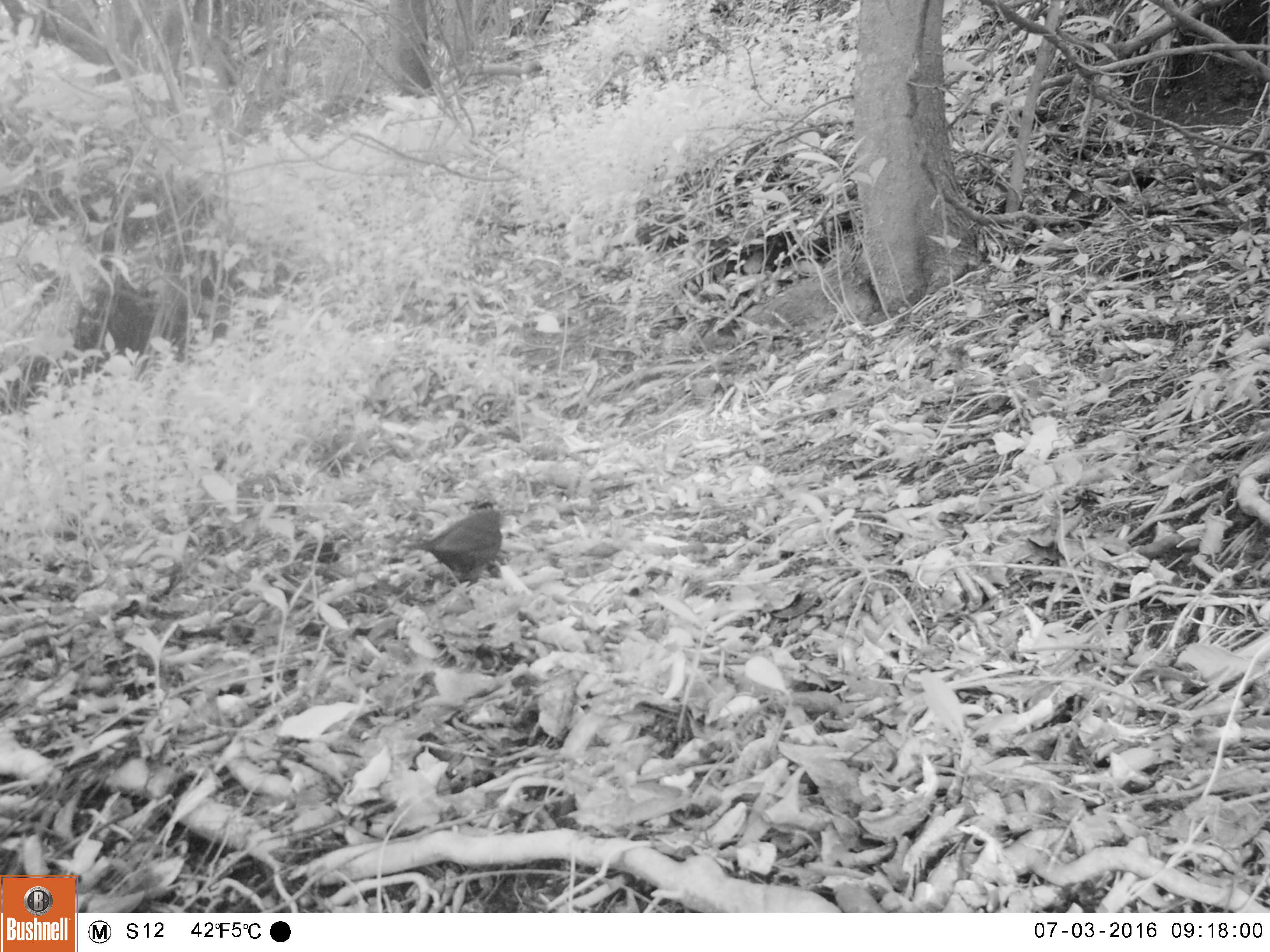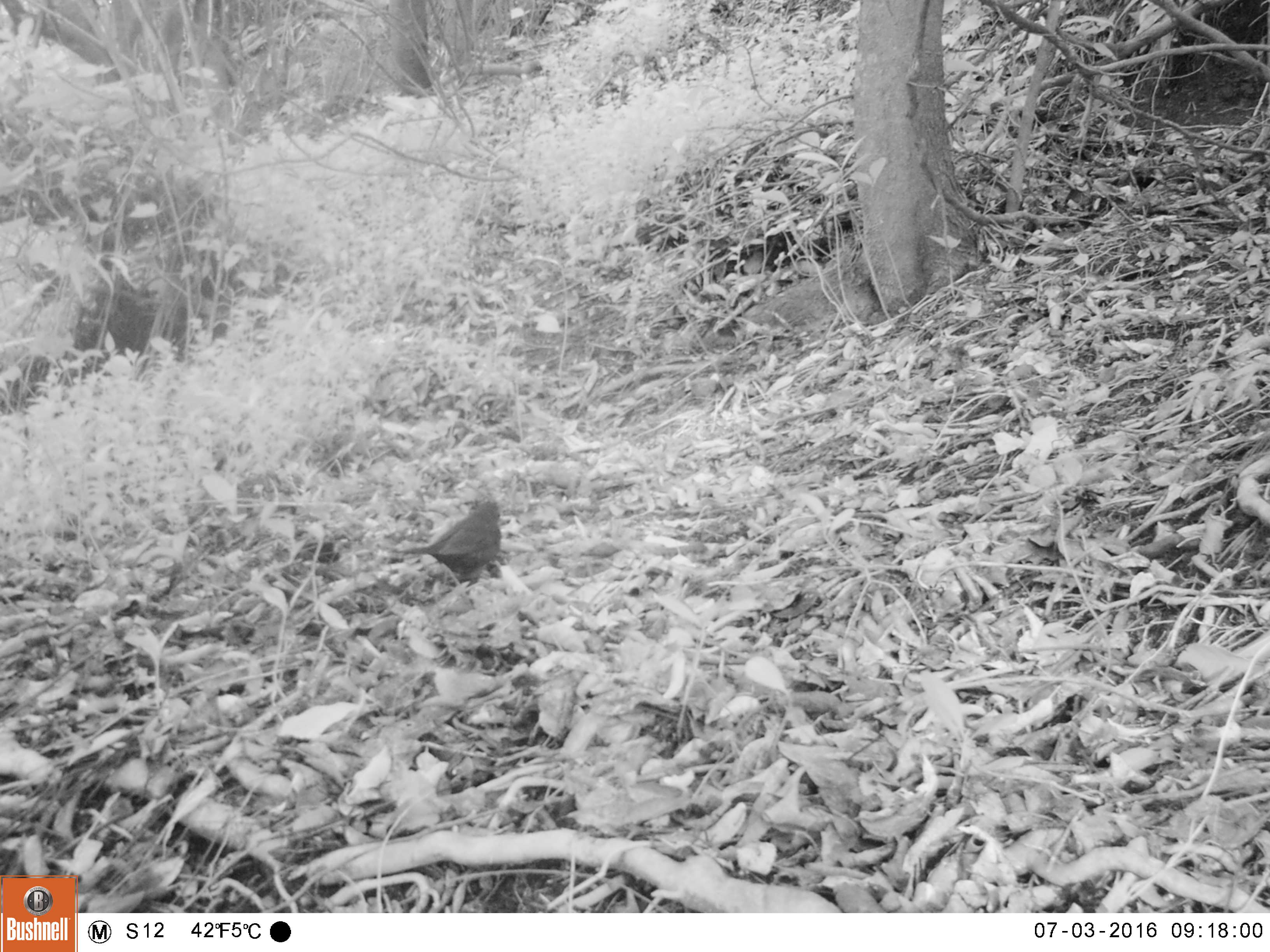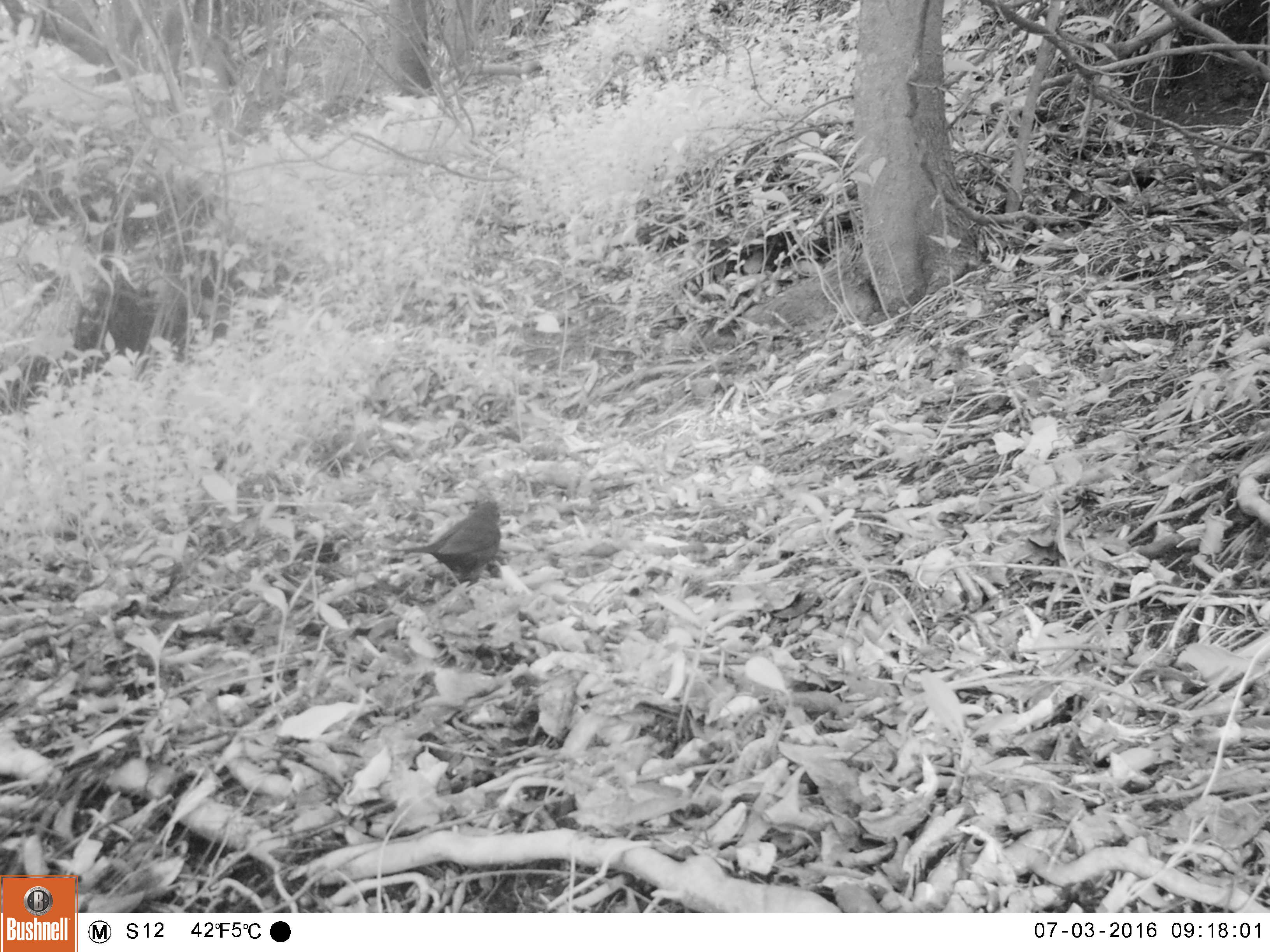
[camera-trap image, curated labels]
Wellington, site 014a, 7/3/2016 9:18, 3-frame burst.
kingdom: Animalia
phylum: Chordata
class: Aves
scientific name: Aves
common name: bird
Bird (Aves).